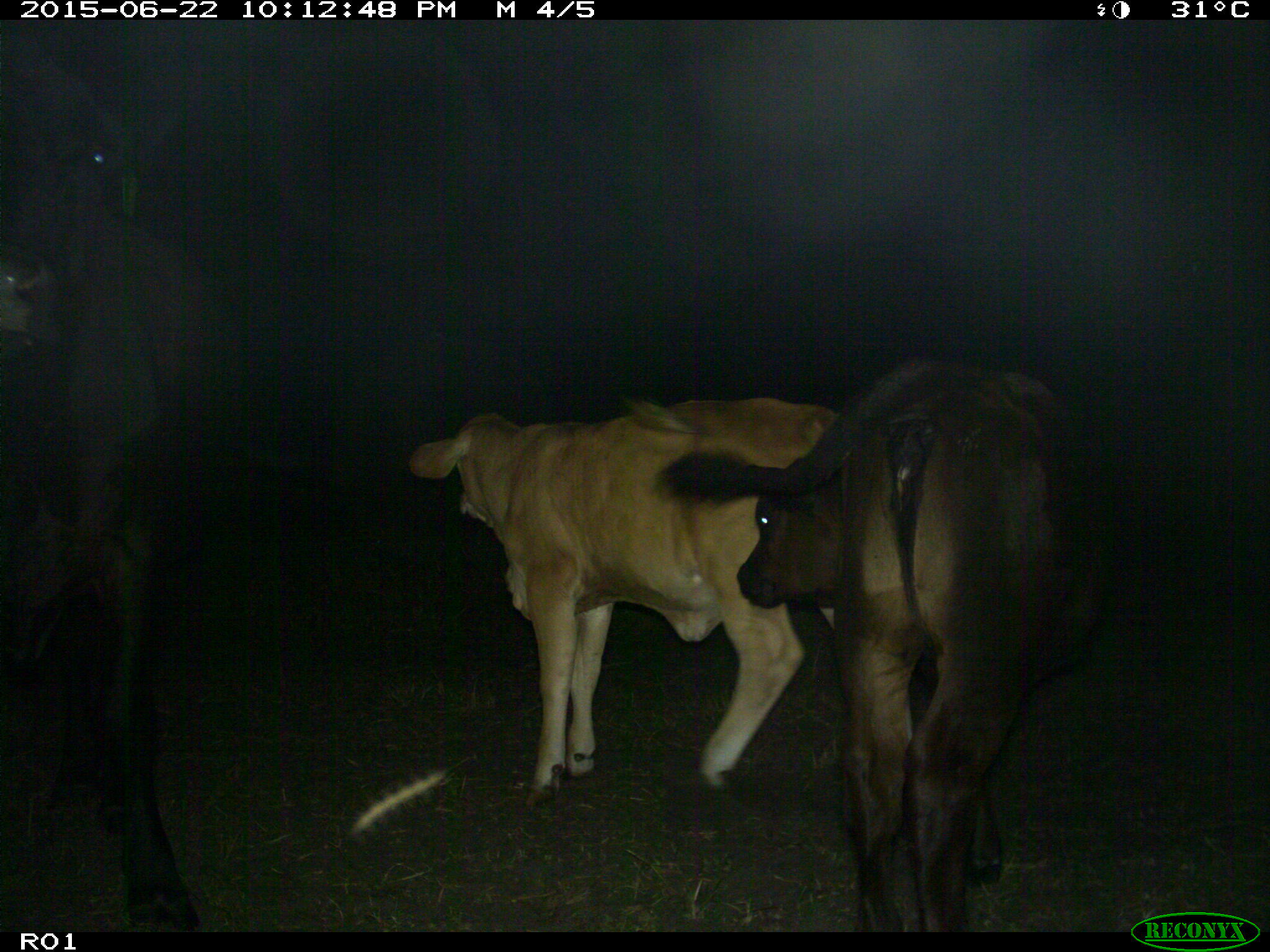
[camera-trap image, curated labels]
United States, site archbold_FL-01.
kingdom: Animalia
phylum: Chordata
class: Mammalia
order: Artiodactyla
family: Bovidae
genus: Bos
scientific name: Bos taurus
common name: domestic cow